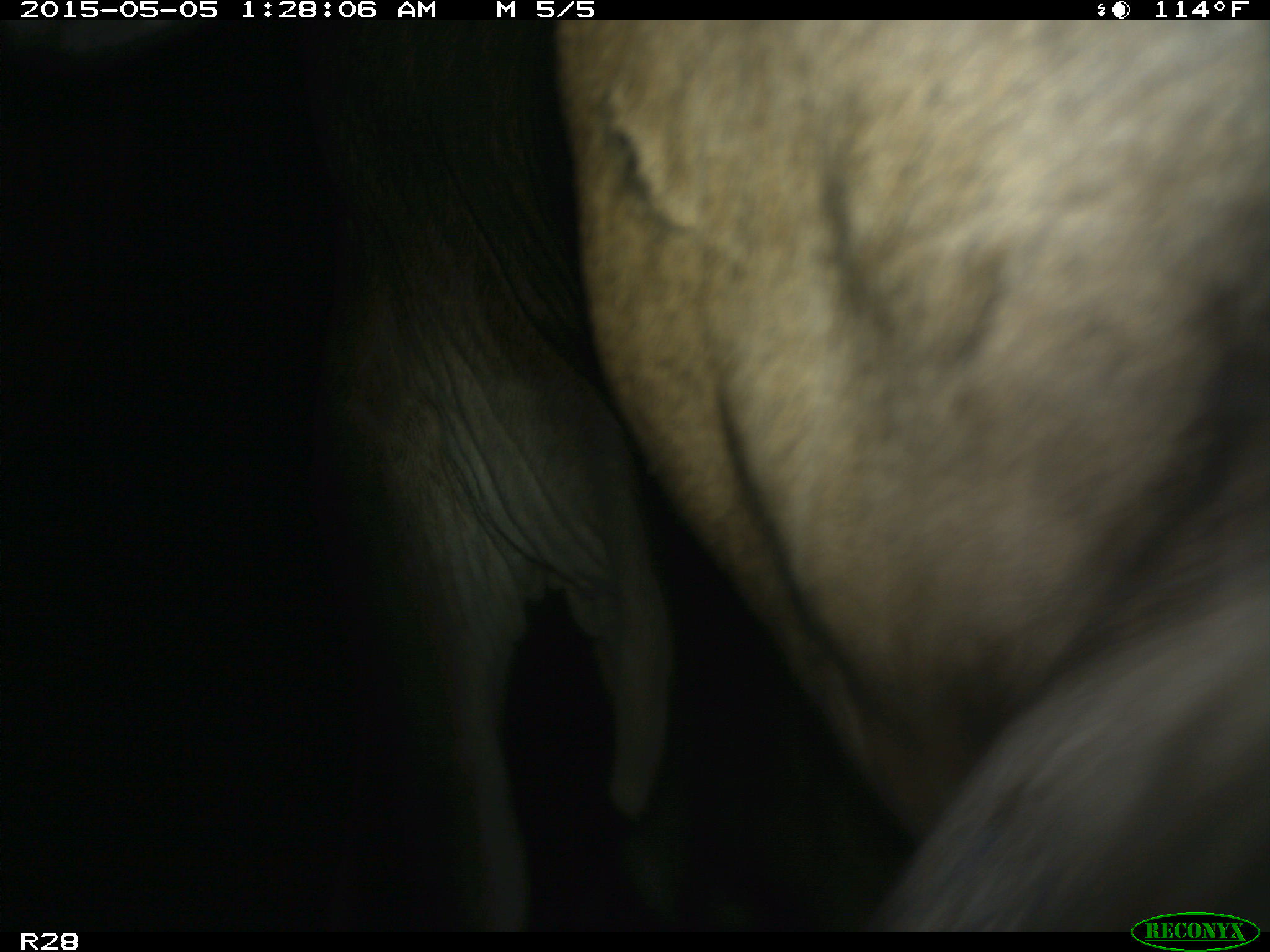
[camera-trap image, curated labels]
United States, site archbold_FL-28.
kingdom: Animalia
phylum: Chordata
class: Mammalia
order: Artiodactyla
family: Bovidae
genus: Bos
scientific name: Bos taurus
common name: domestic cow